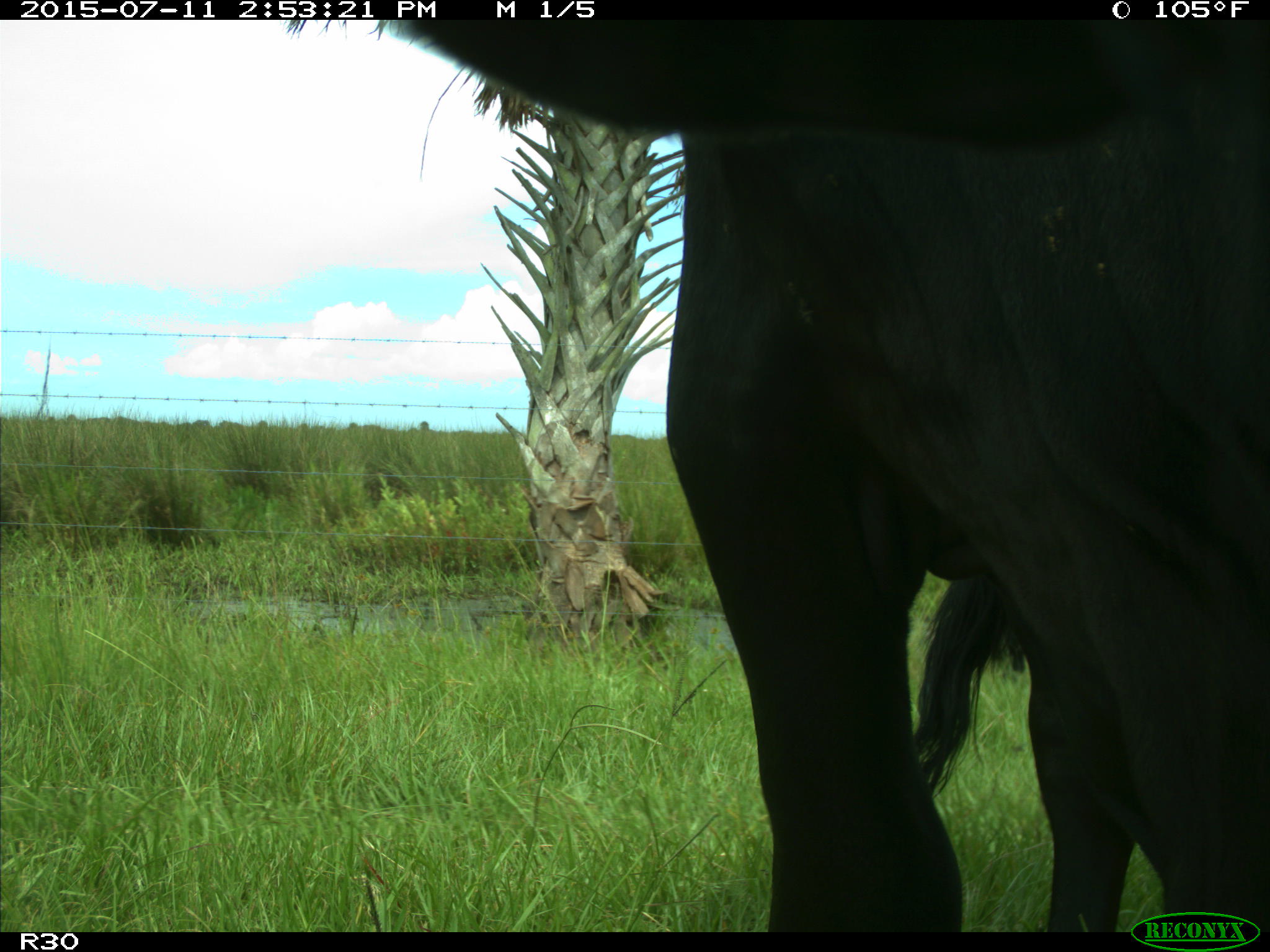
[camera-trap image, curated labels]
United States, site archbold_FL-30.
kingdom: Animalia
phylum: Chordata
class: Mammalia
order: Artiodactyla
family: Bovidae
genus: Bos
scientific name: Bos taurus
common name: domestic cow